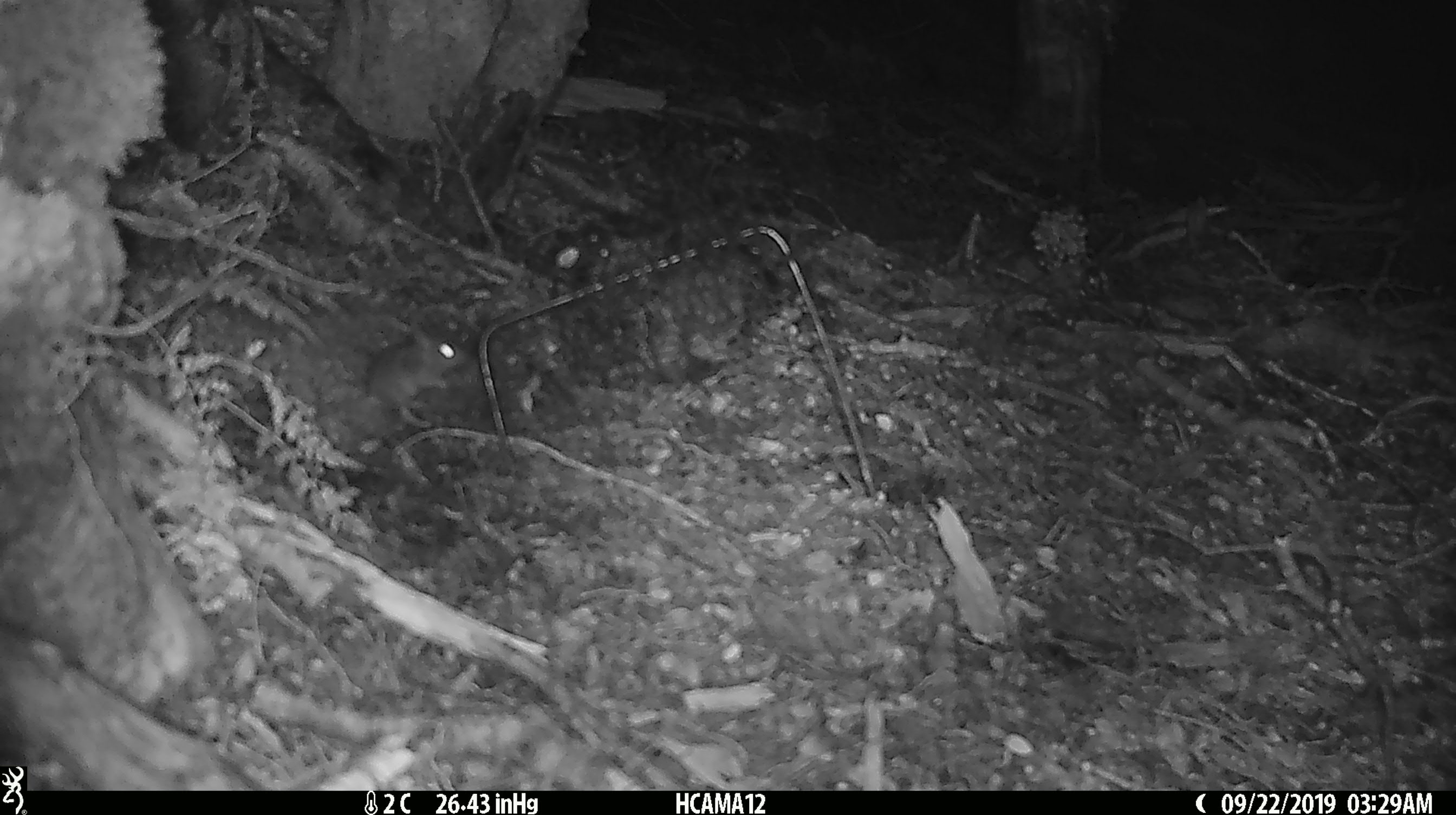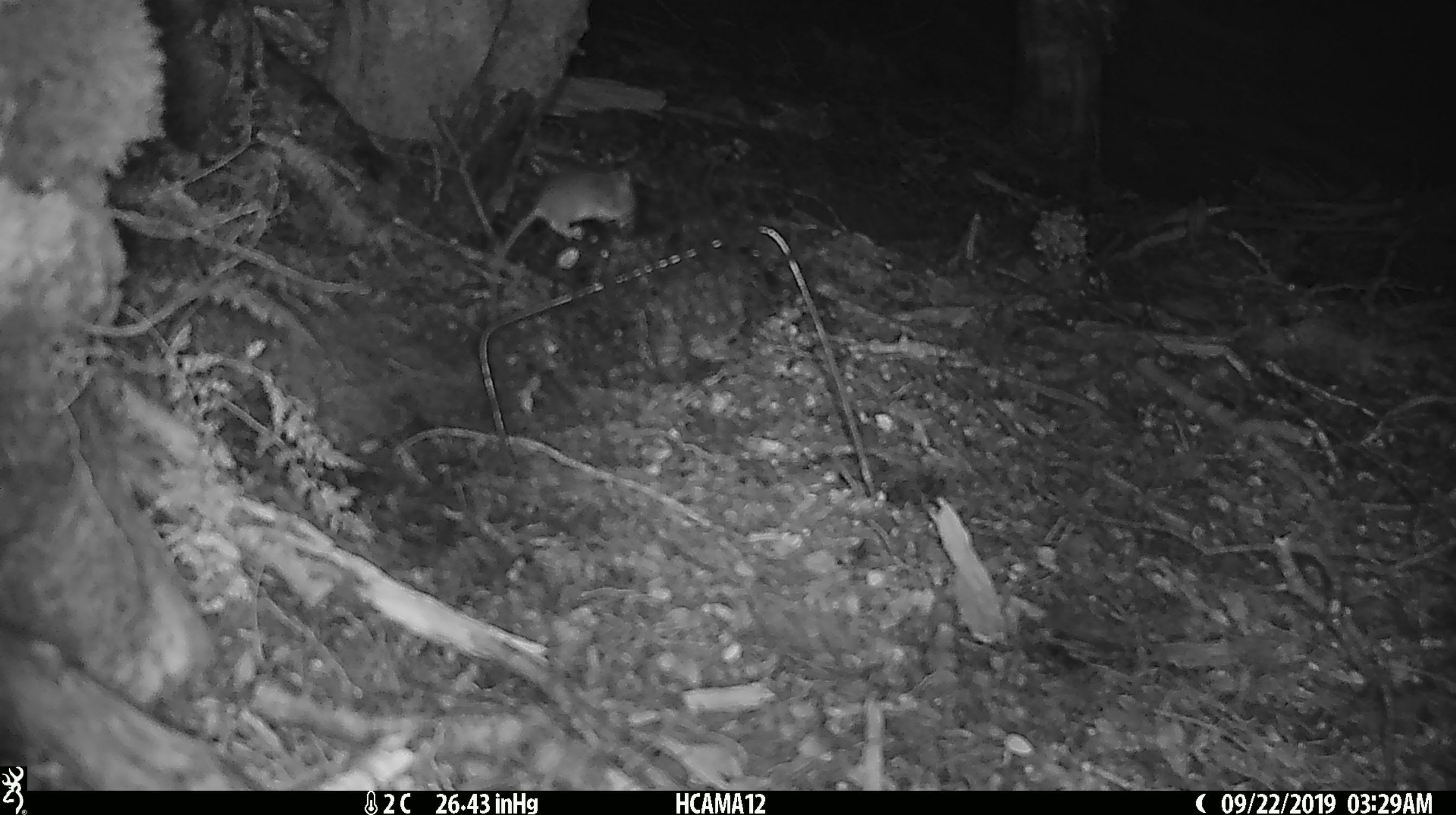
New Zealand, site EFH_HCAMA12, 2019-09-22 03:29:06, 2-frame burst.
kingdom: Animalia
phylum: Chordata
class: Mammalia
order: Rodentia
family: Muridae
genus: Mus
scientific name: Mus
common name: mouse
Mouse (Mus).